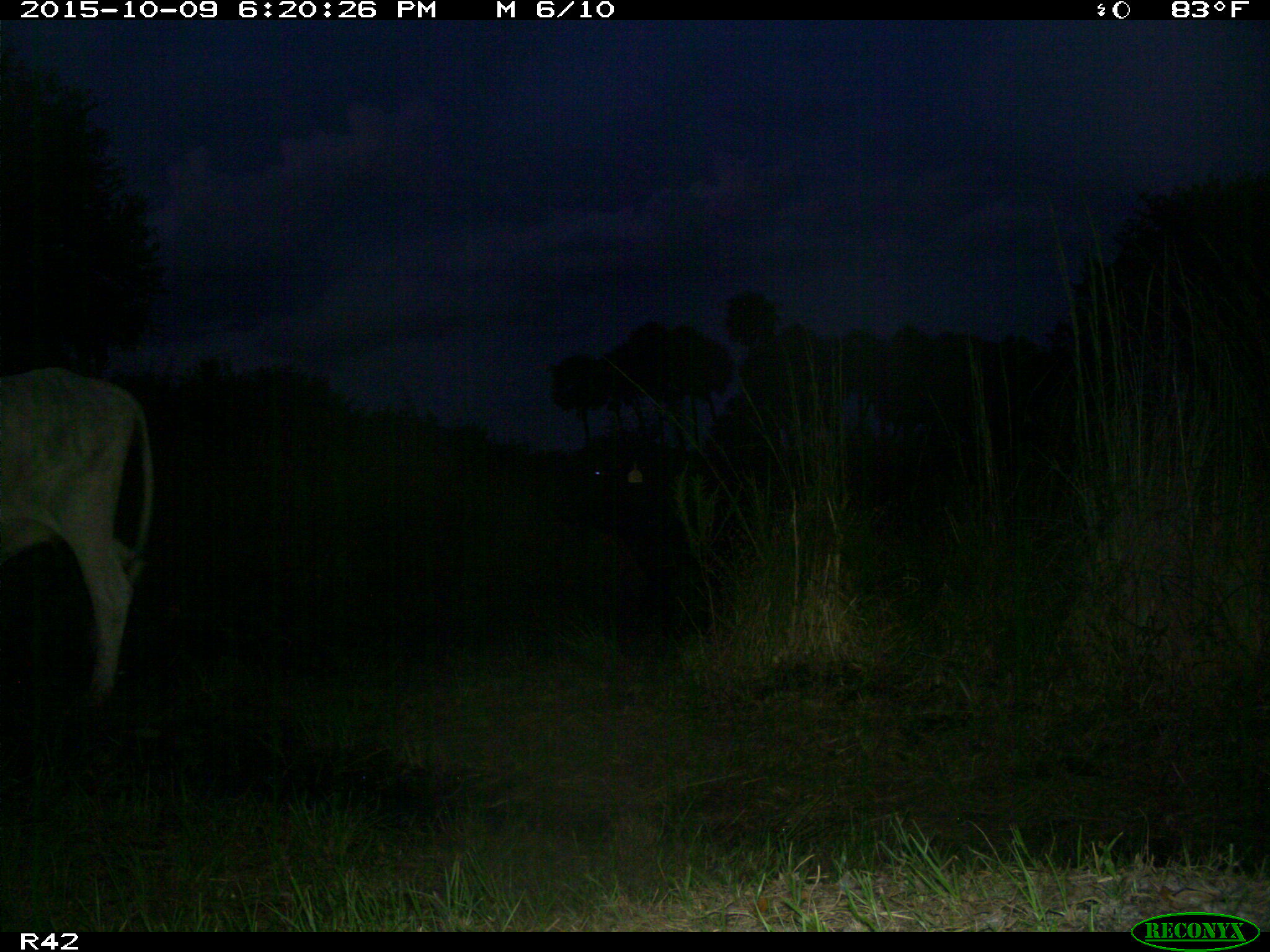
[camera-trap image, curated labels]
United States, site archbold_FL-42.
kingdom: Animalia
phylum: Chordata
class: Mammalia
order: Artiodactyla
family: Bovidae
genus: Bos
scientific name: Bos taurus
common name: domestic cow